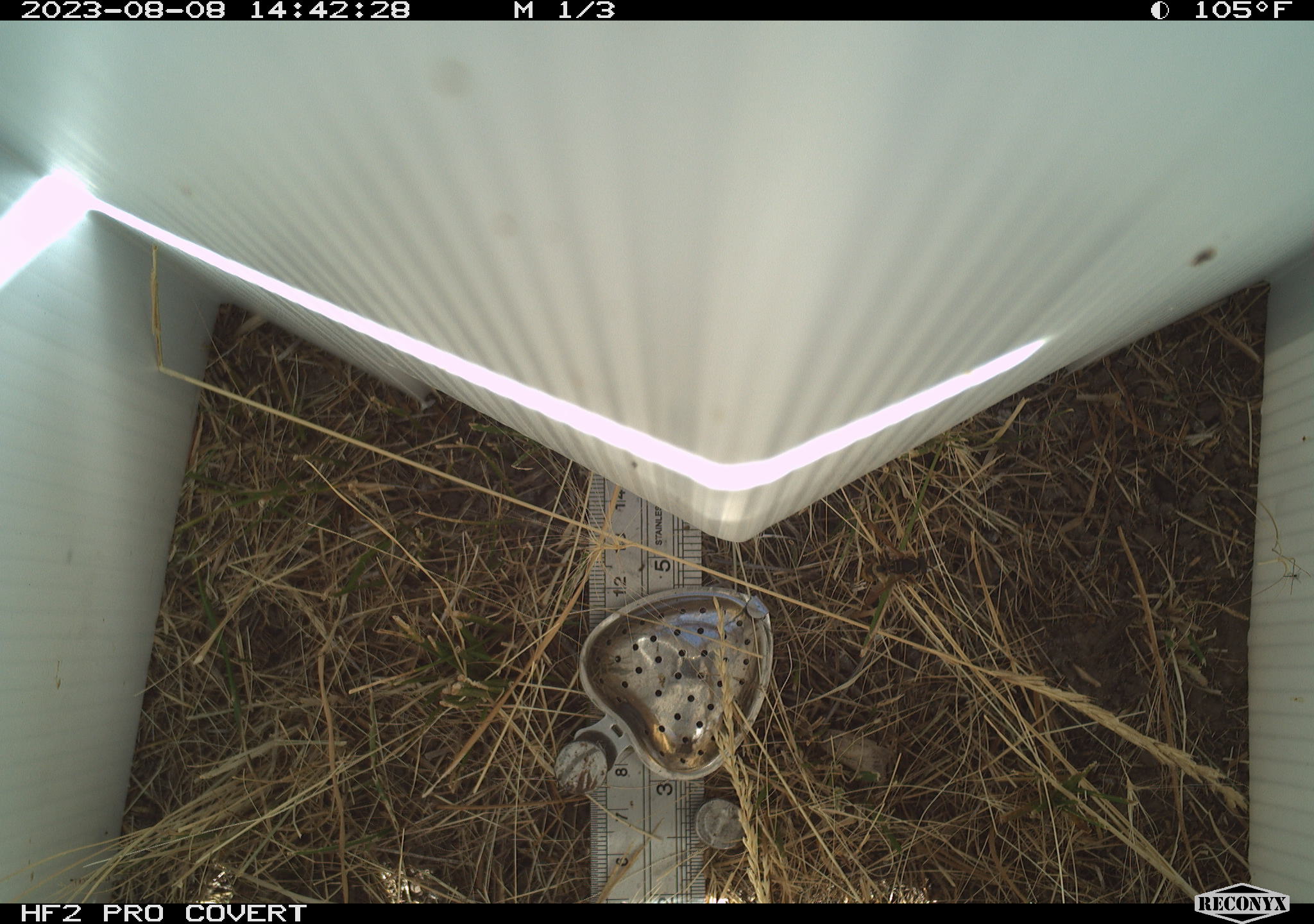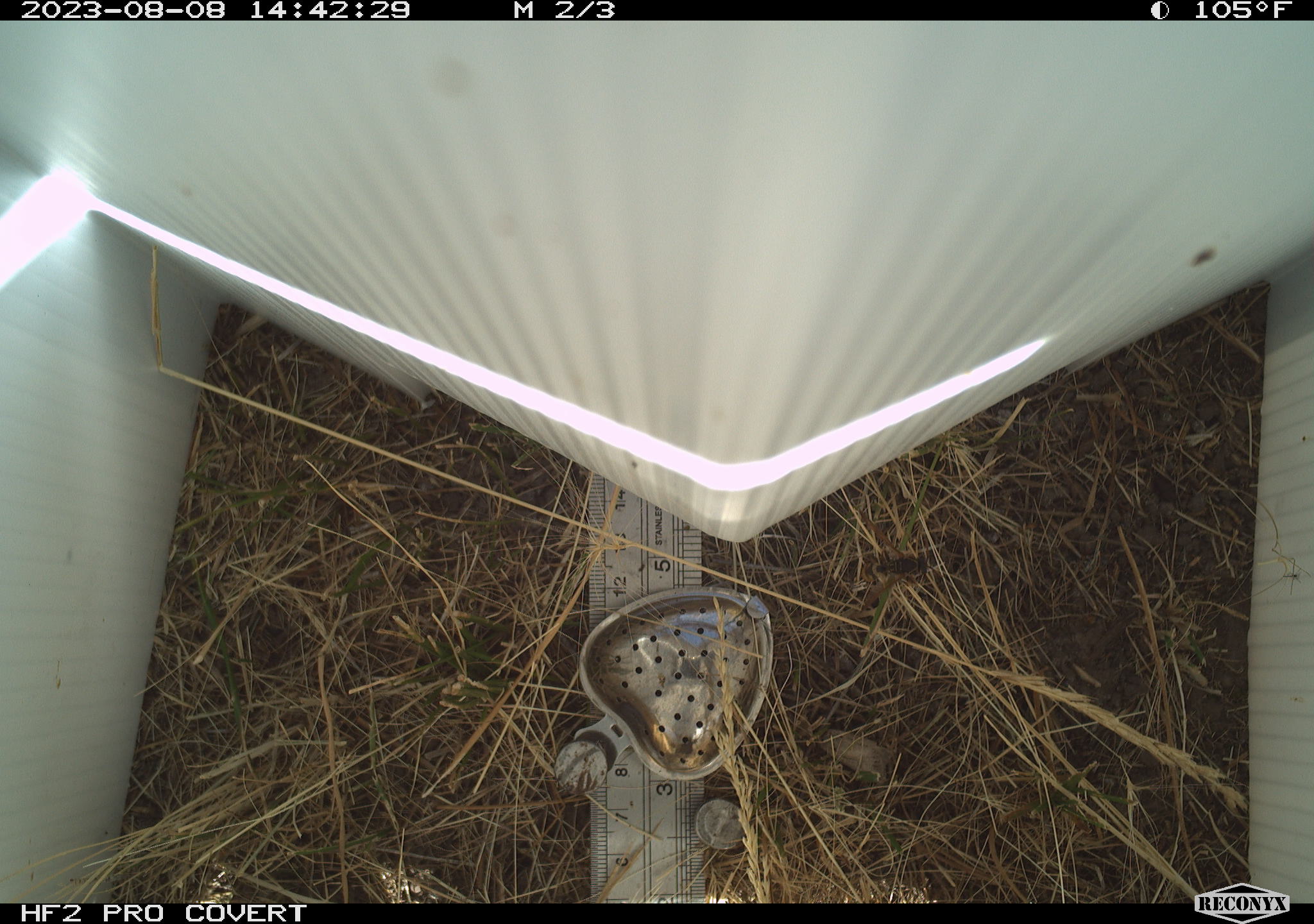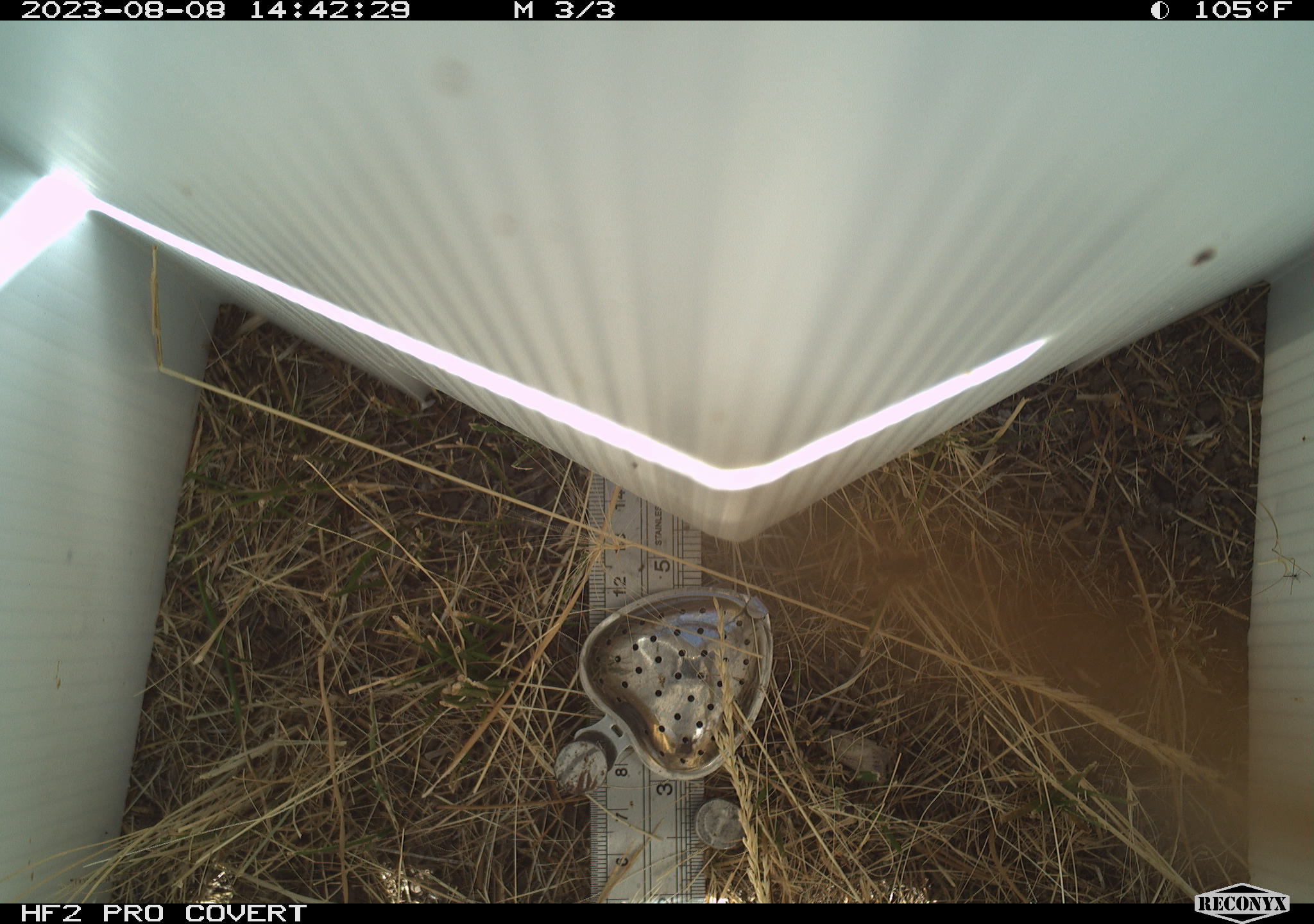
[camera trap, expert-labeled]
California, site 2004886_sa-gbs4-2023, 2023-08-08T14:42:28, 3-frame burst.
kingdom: Animalia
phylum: Arthropoda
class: Insecta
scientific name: Insecta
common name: insect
Insect (Insecta).